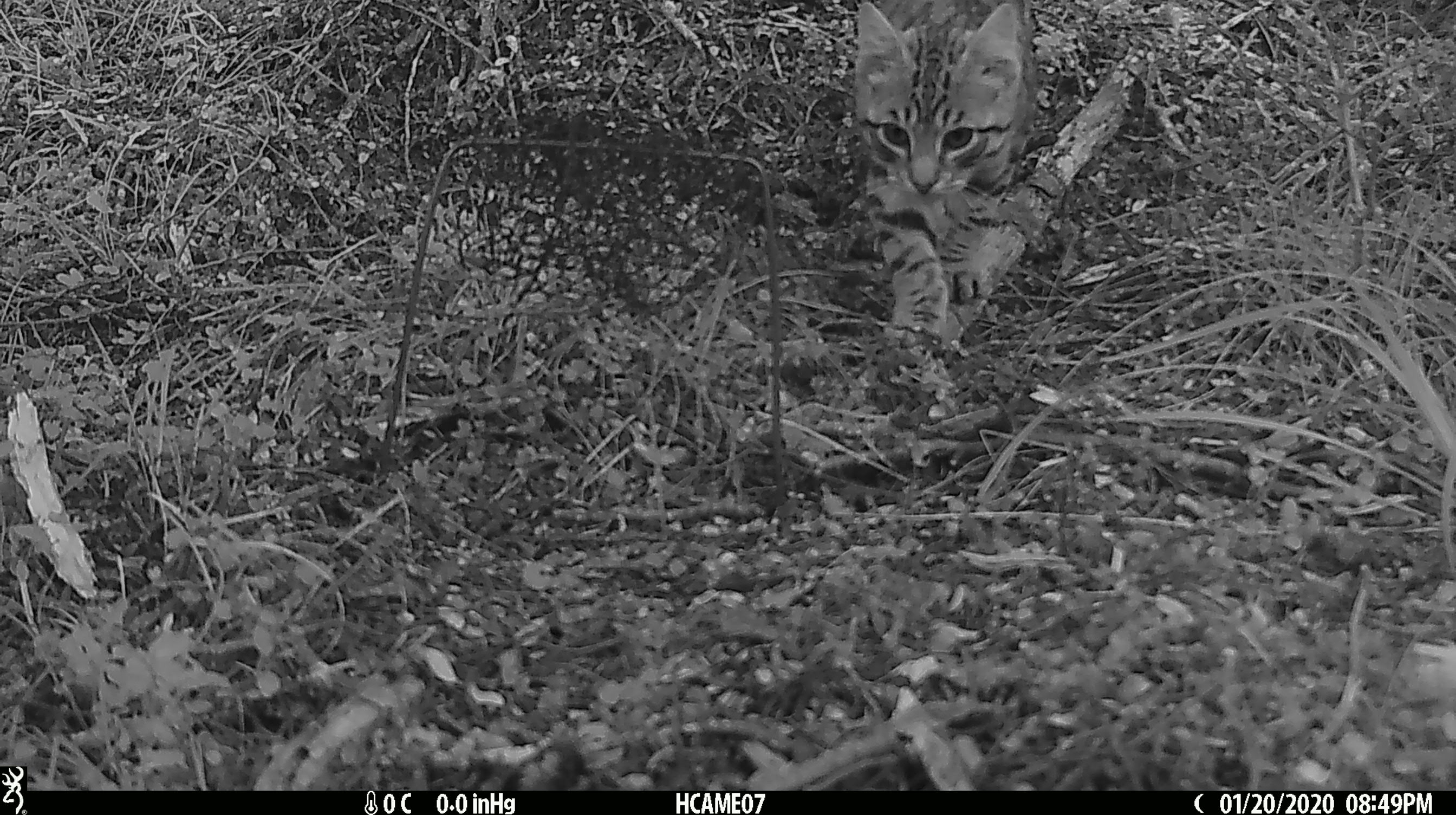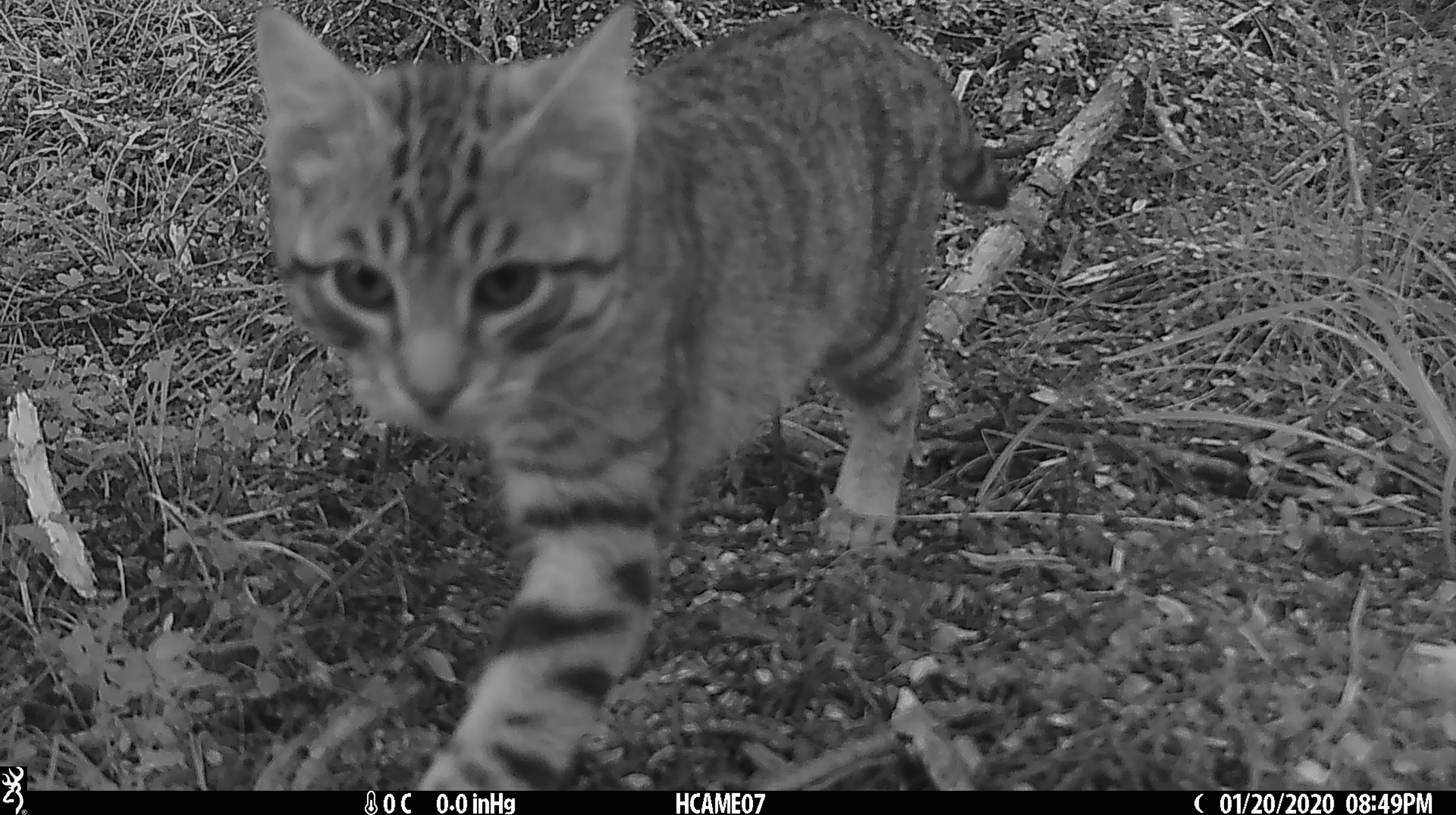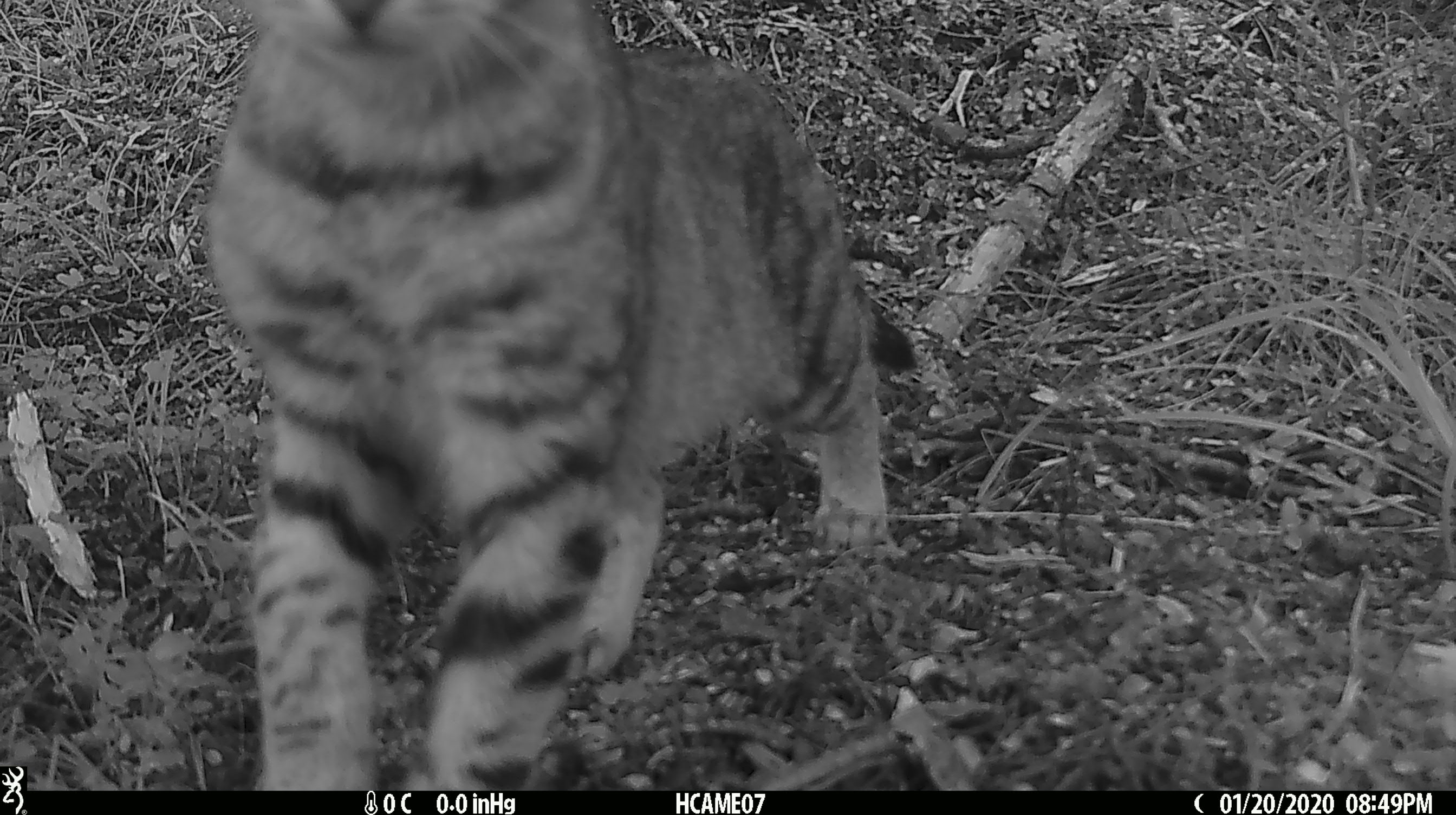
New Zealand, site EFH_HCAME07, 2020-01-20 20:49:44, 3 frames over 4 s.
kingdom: Animalia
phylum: Chordata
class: Mammalia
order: Carnivora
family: Felidae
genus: Felis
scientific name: Felis catus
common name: domestic cat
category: cat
Cat (domestic cat) (Felis catus).